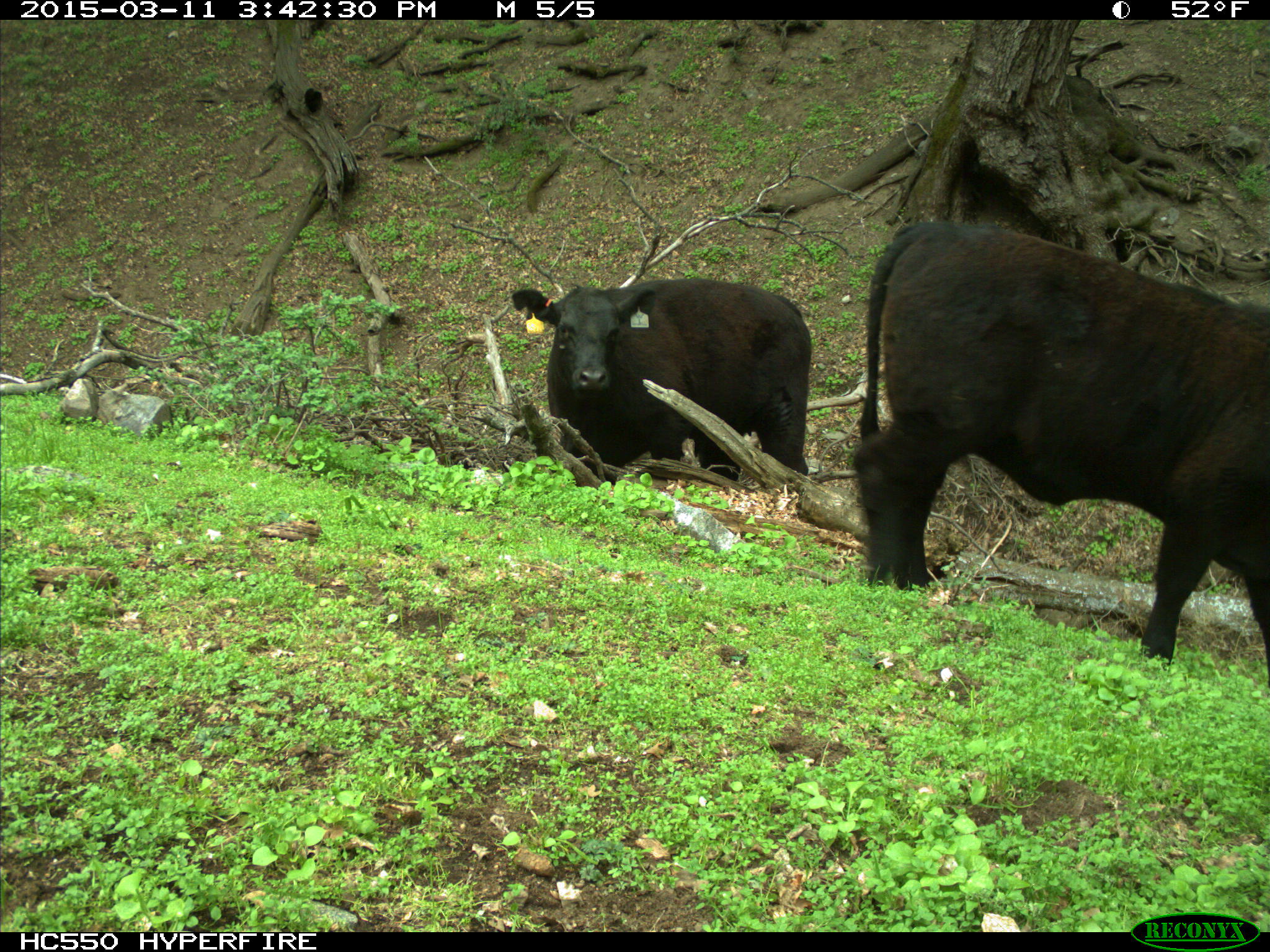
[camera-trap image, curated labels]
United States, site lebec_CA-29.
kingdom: Animalia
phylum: Chordata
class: Mammalia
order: Artiodactyla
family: Bovidae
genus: Bos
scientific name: Bos taurus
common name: domestic cow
Bos taurus (domestic cow).